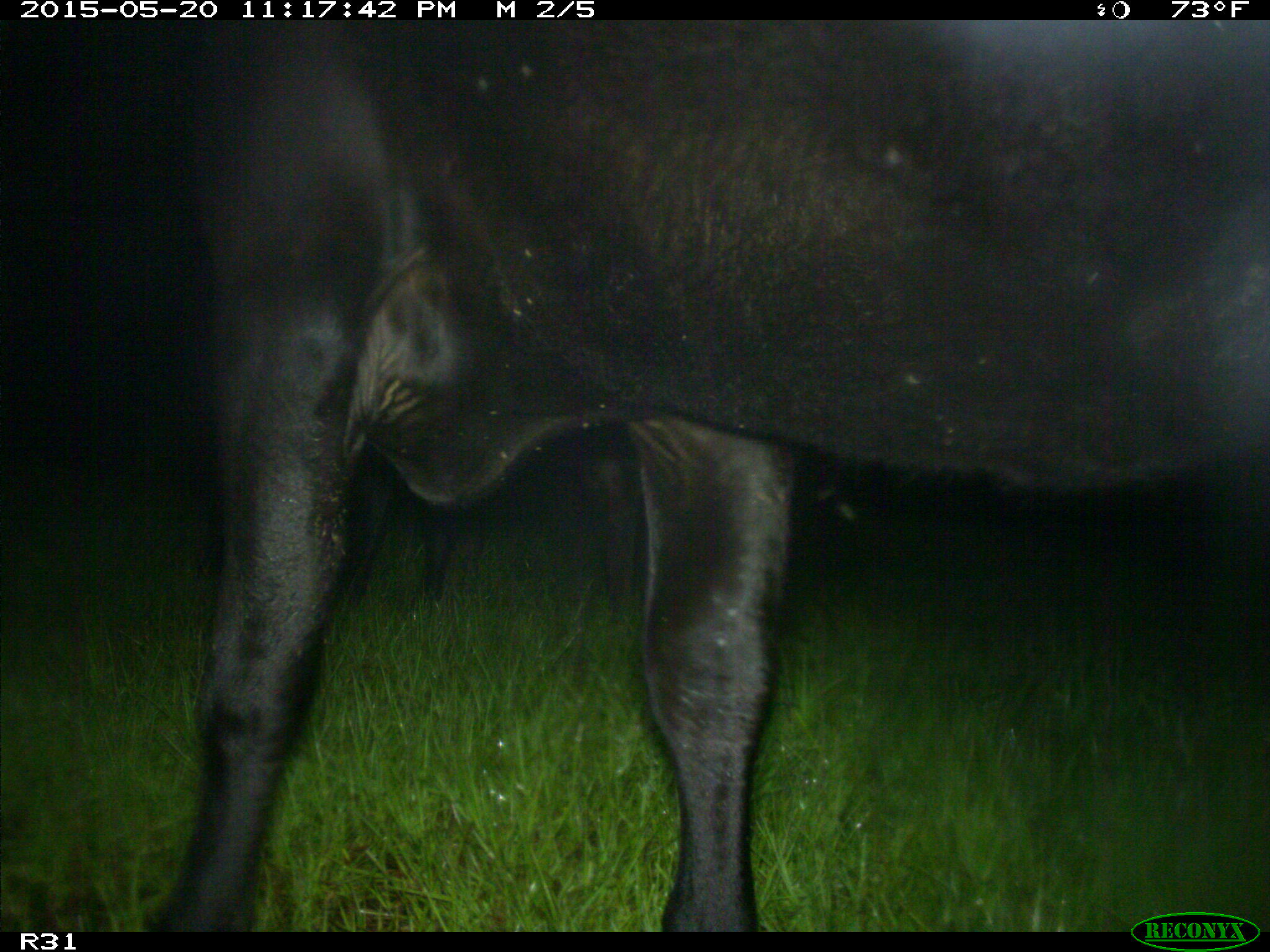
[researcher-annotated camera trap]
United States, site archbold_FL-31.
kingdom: Animalia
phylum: Chordata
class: Mammalia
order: Artiodactyla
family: Bovidae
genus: Bos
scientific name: Bos taurus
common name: domestic cow